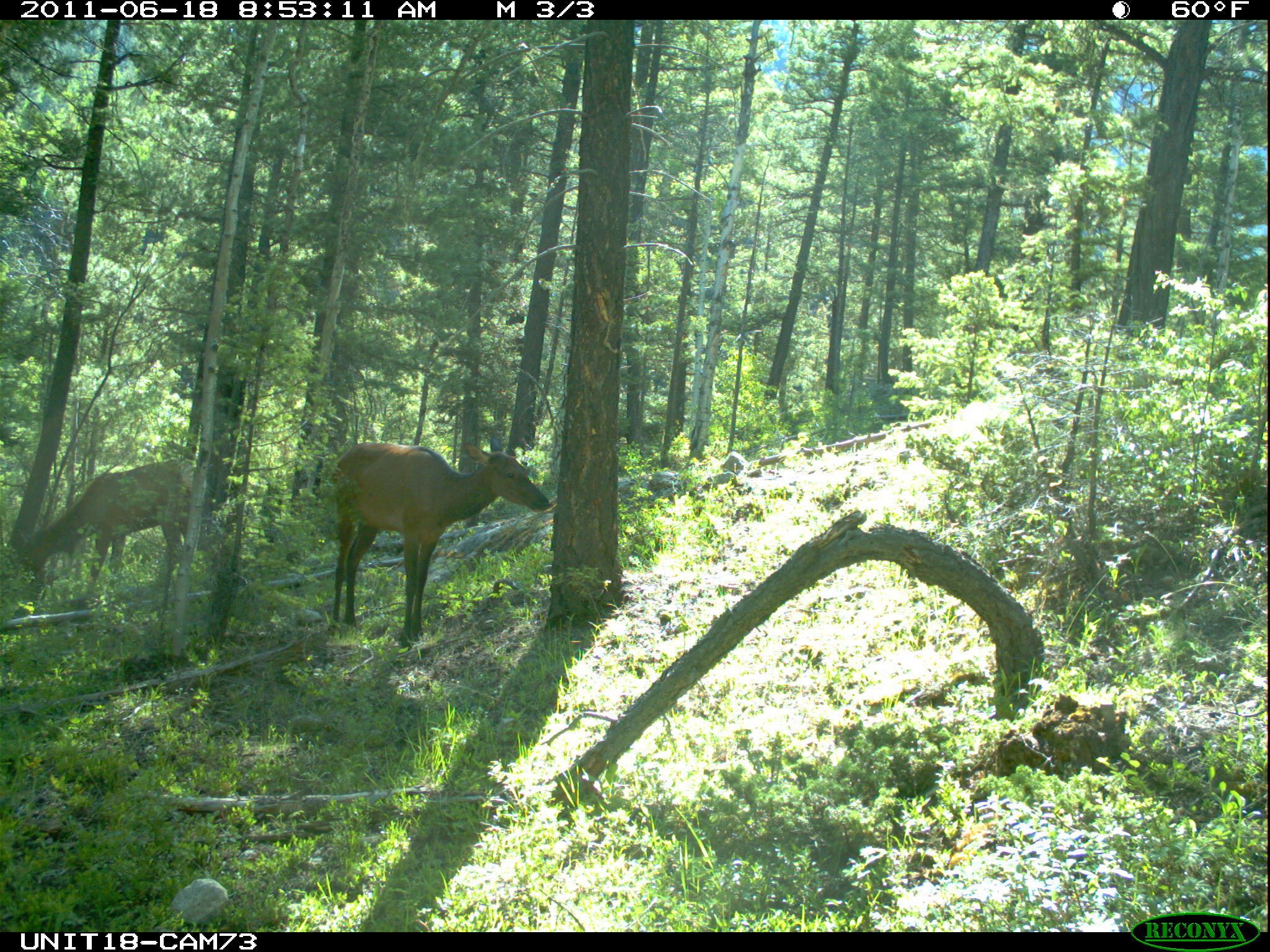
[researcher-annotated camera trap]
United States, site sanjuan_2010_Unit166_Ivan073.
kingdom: Animalia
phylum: Chordata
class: Mammalia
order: Artiodactyla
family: Cervidae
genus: Cervus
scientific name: Cervus elaphus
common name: red deer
Cervus elaphus (red deer).